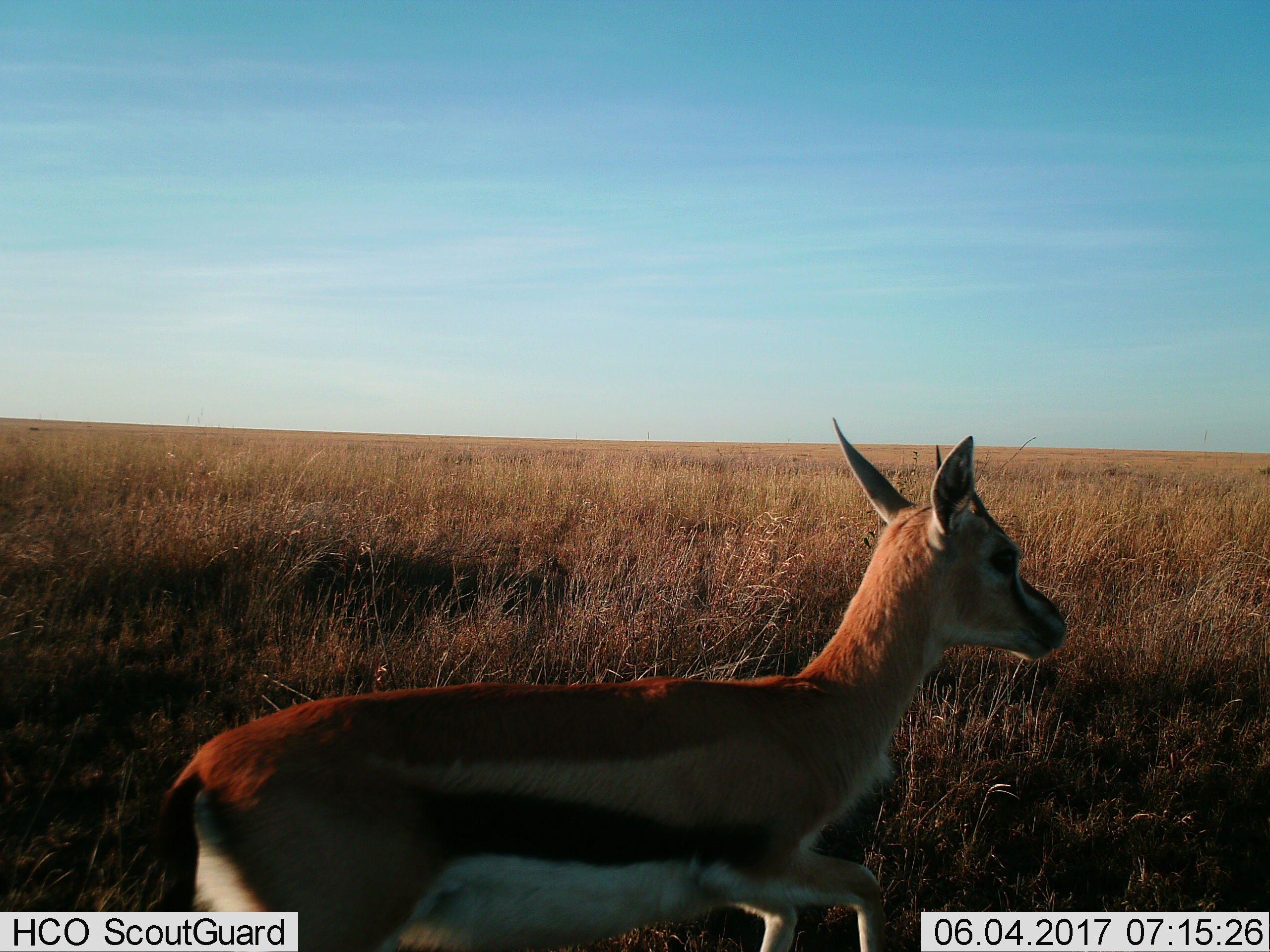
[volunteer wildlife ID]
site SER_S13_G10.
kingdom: Animalia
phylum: Chordata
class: Mammalia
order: Artiodactyla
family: Bovidae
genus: Eudorcas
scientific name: Eudorcas thomsonii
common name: thomson's gazelle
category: gazellethomsons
Gazellethomsons (thomson's gazelle) (Eudorcas thomsonii), count 1. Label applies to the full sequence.